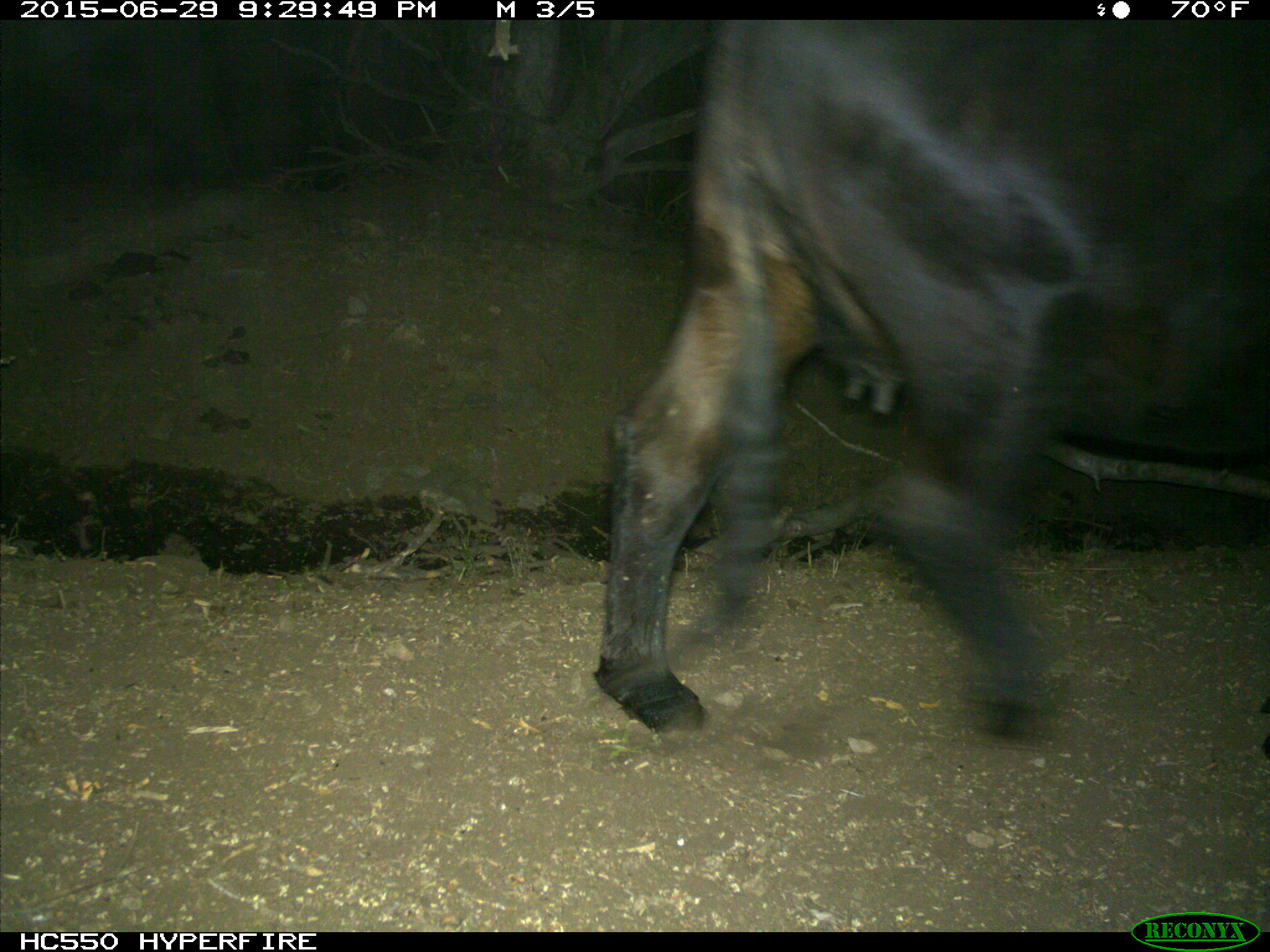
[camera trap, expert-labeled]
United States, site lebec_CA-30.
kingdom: Animalia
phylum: Chordata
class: Mammalia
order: Artiodactyla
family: Bovidae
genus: Bos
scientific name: Bos taurus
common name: domestic cow